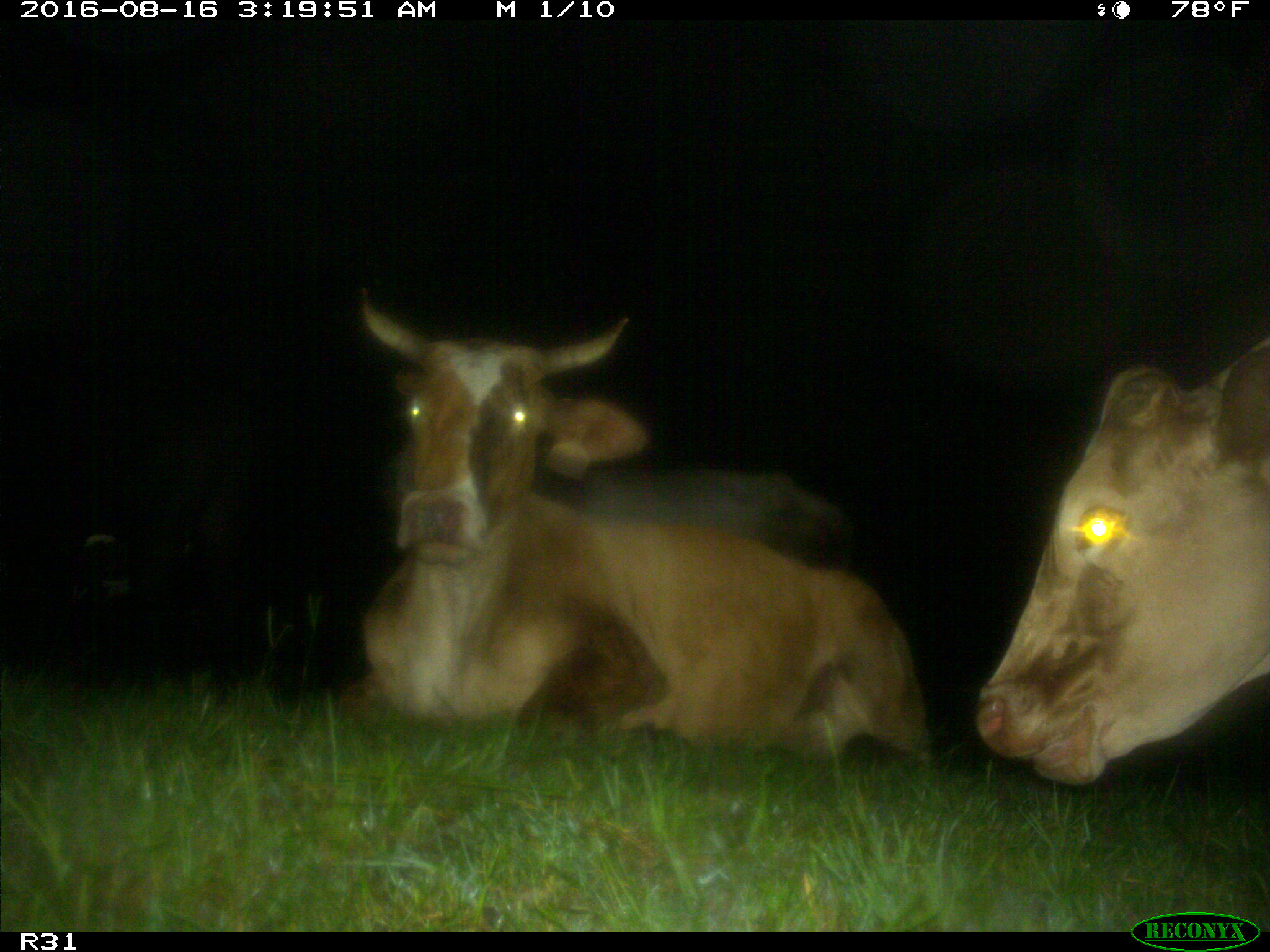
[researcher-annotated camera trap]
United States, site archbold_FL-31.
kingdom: Animalia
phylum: Chordata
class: Mammalia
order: Artiodactyla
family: Bovidae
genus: Bos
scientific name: Bos taurus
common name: domestic cow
Bos taurus (domestic cow).